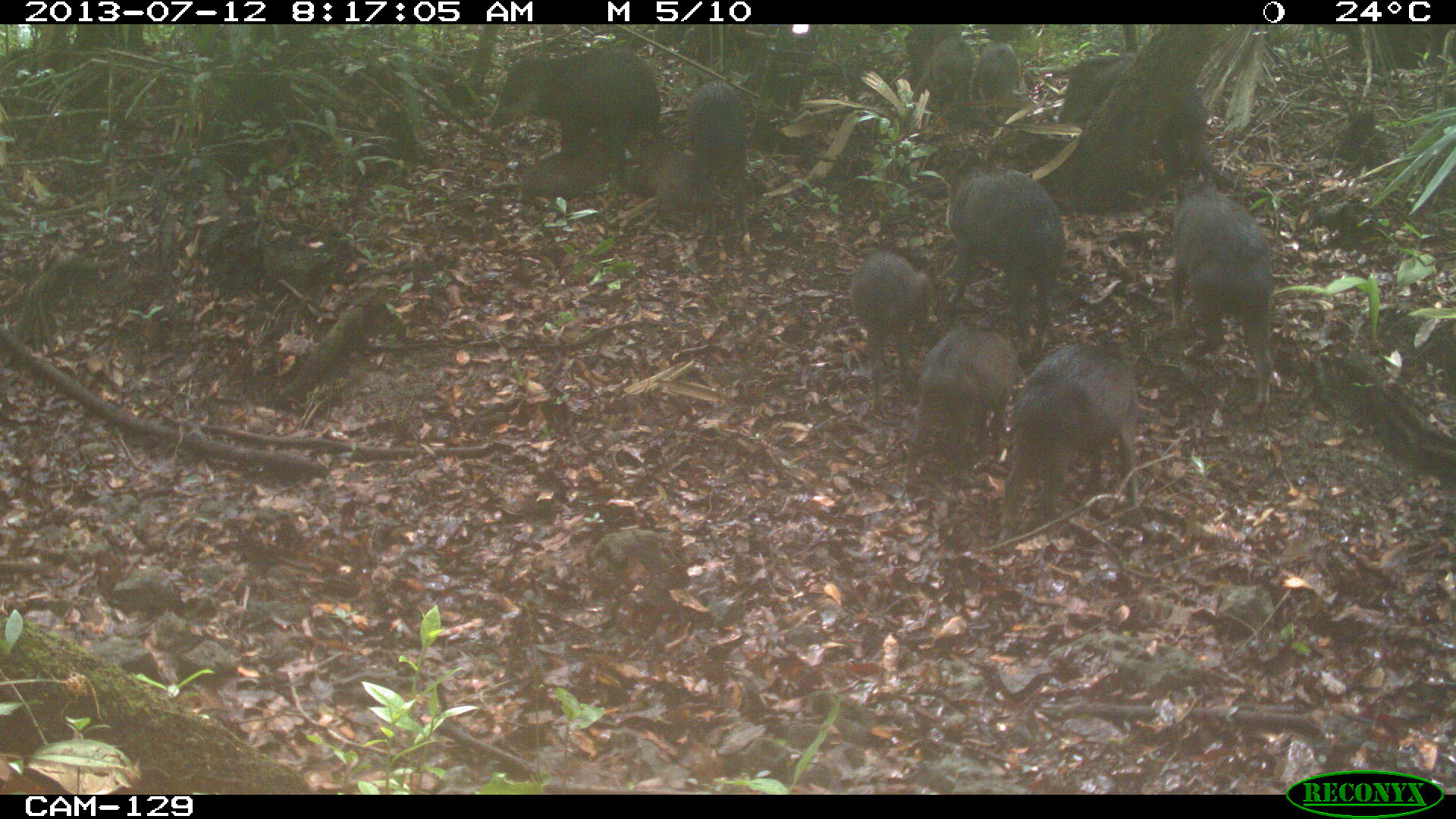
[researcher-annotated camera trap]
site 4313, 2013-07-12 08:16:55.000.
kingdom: Animalia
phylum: Chordata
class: Mammalia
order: Artiodactyla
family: Tayassuidae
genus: Tayassu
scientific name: Tayassu pecari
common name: white-lipped peccary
Tayassu pecari (white-lipped peccary), count 20.